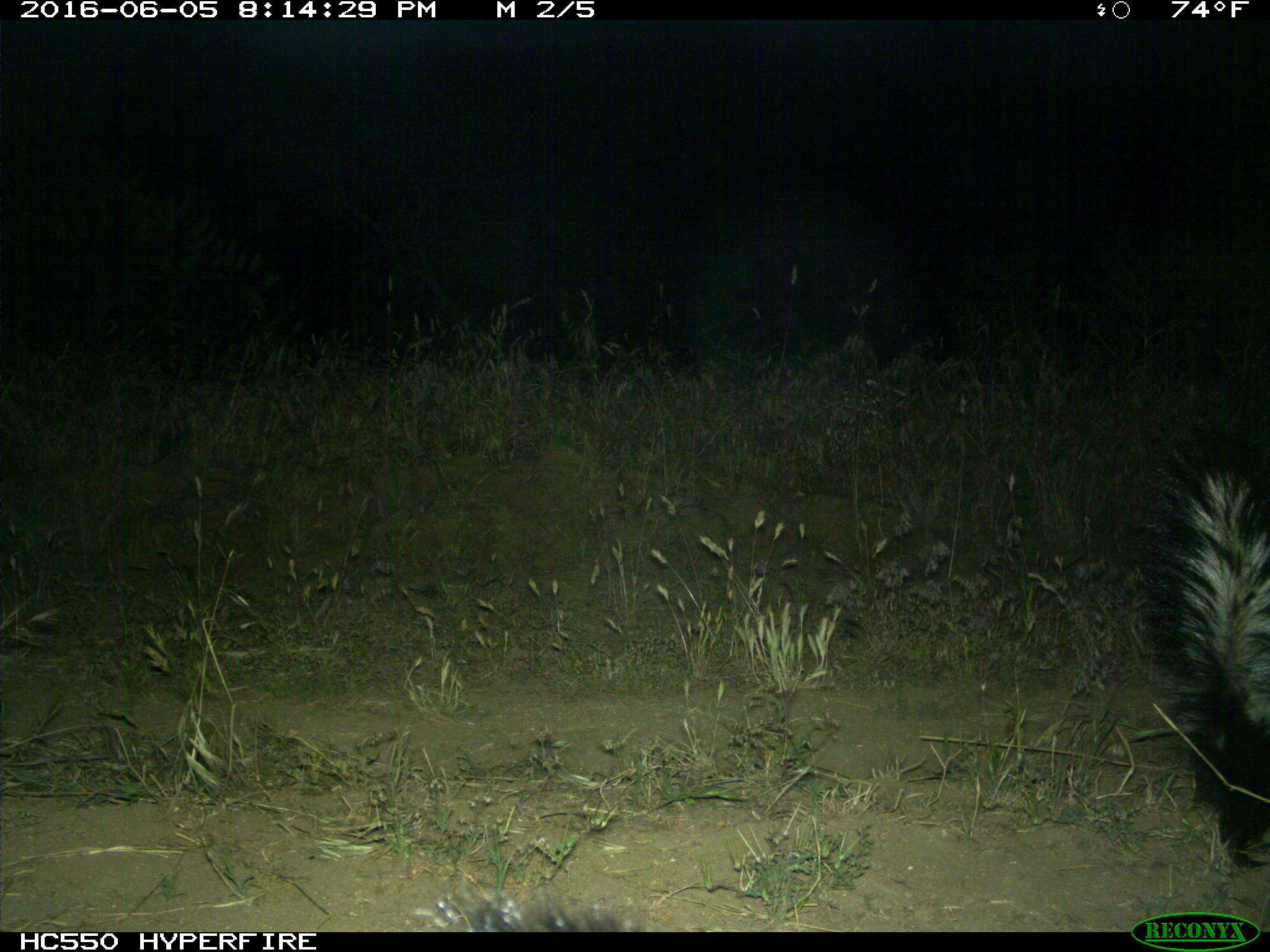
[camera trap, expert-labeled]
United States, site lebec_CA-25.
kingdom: Animalia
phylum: Chordata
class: Mammalia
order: Carnivora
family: Mephitidae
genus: Mephitis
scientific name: Mephitis mephitis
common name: striped skunk